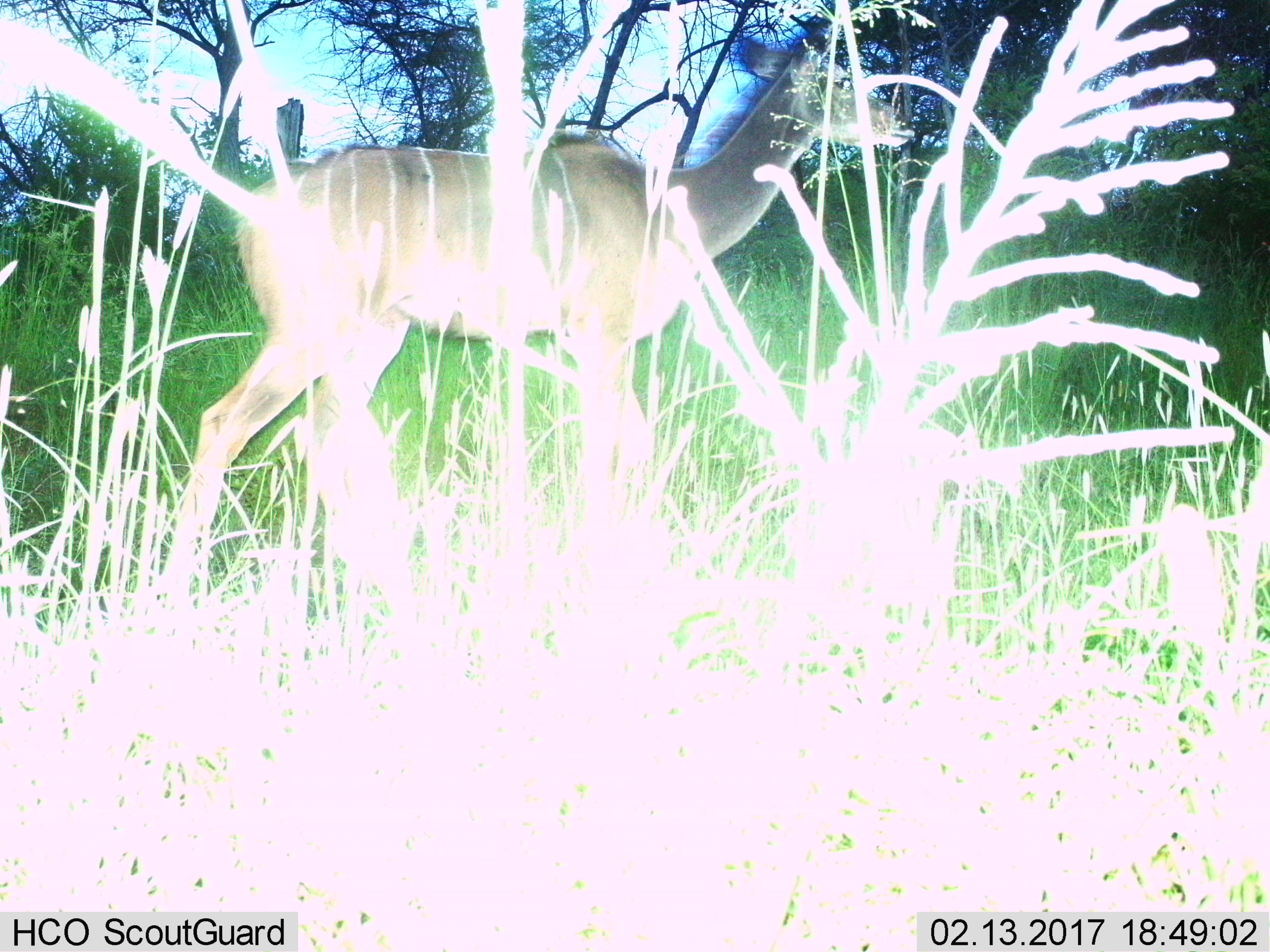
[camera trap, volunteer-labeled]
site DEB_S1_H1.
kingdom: Animalia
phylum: Chordata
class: Mammalia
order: Artiodactyla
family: Bovidae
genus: Tragelaphus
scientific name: Tragelaphus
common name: kudu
Kudu (Tragelaphus), count 1. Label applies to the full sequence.